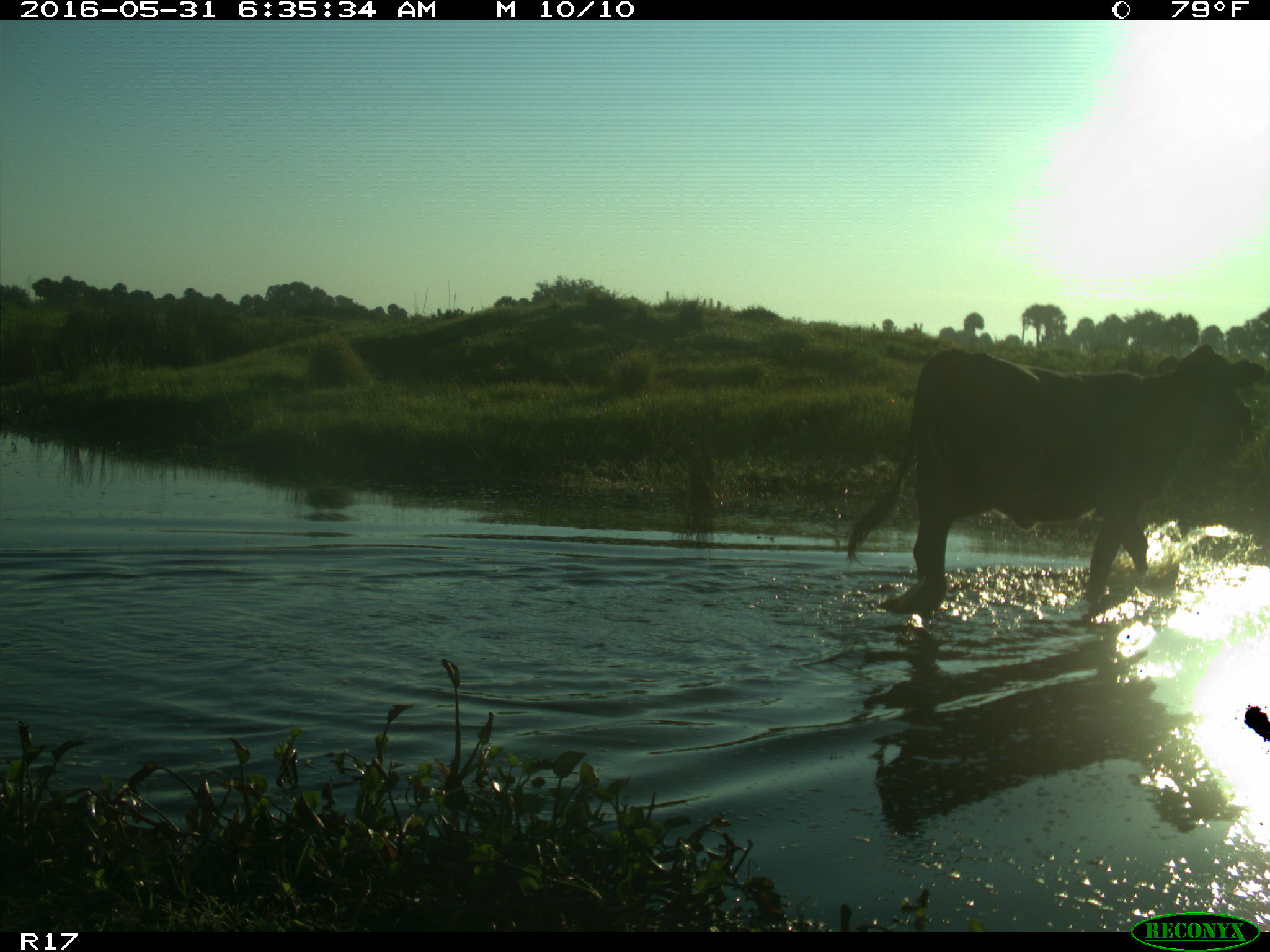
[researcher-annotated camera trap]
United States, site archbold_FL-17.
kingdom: Animalia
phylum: Chordata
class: Mammalia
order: Artiodactyla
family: Bovidae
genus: Bos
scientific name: Bos taurus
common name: domestic cow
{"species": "Bos taurus (domestic cow)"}